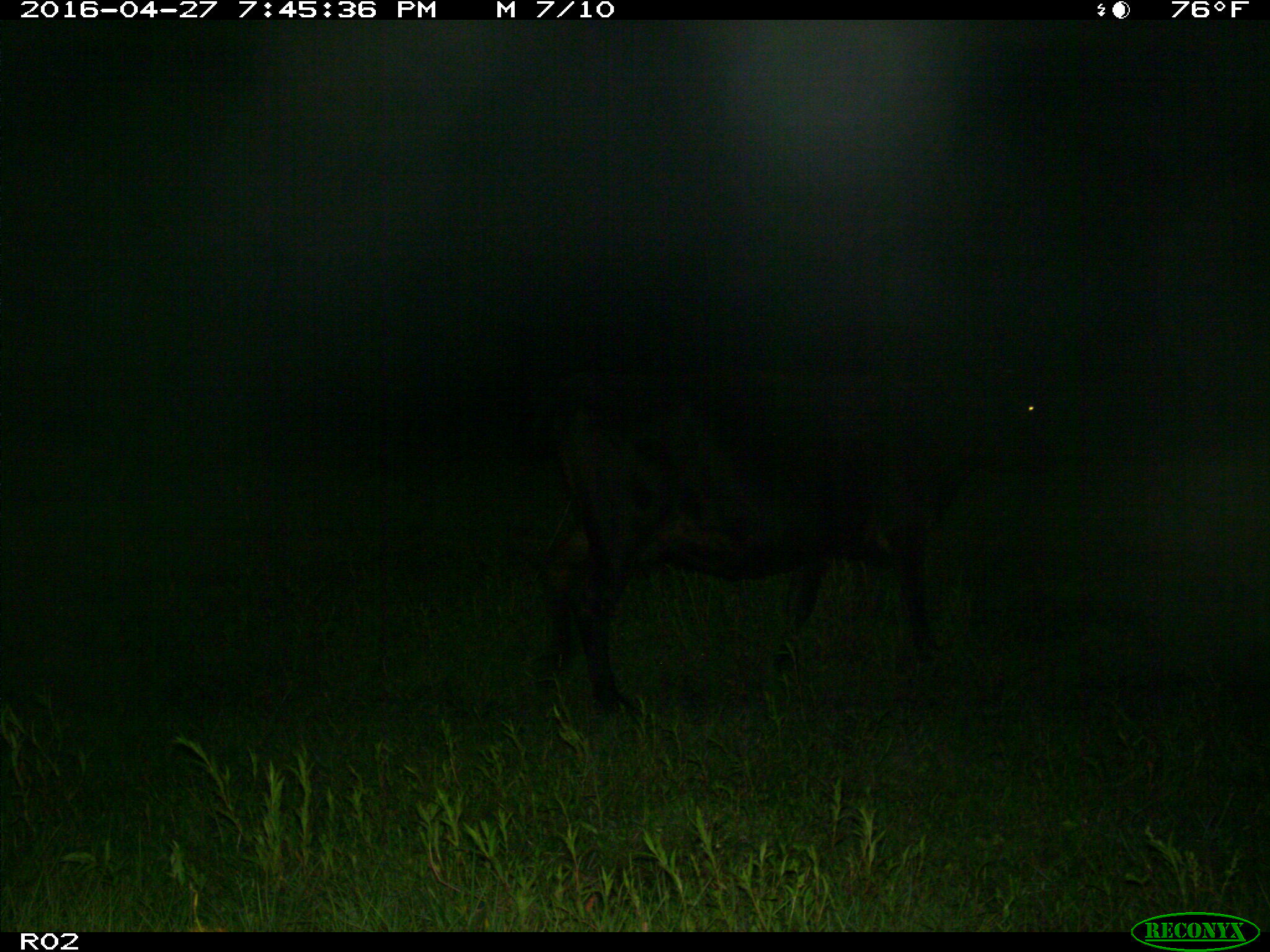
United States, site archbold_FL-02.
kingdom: Animalia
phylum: Chordata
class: Mammalia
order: Artiodactyla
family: Bovidae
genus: Bos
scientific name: Bos taurus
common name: domestic cow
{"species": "Bos taurus (domestic cow)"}